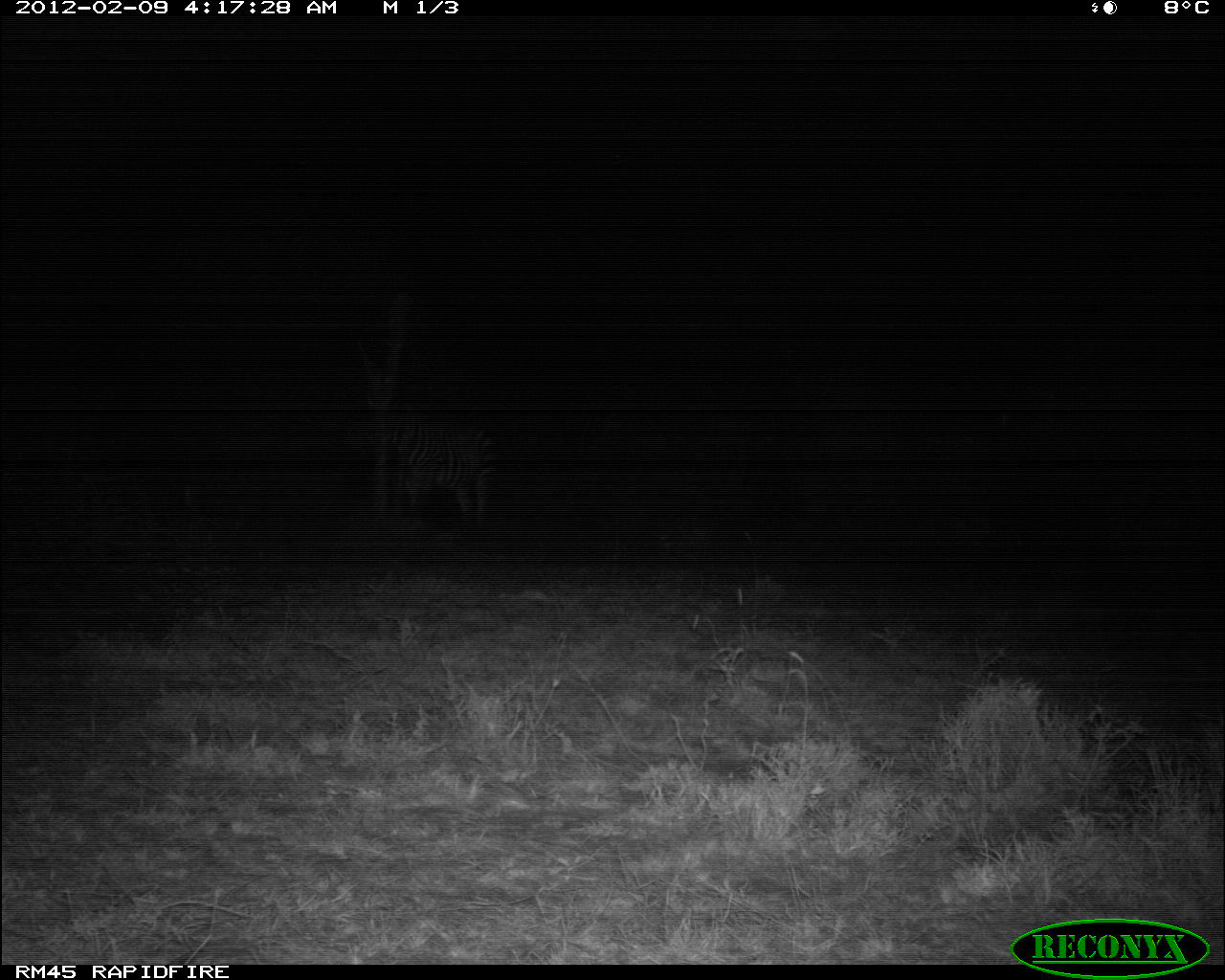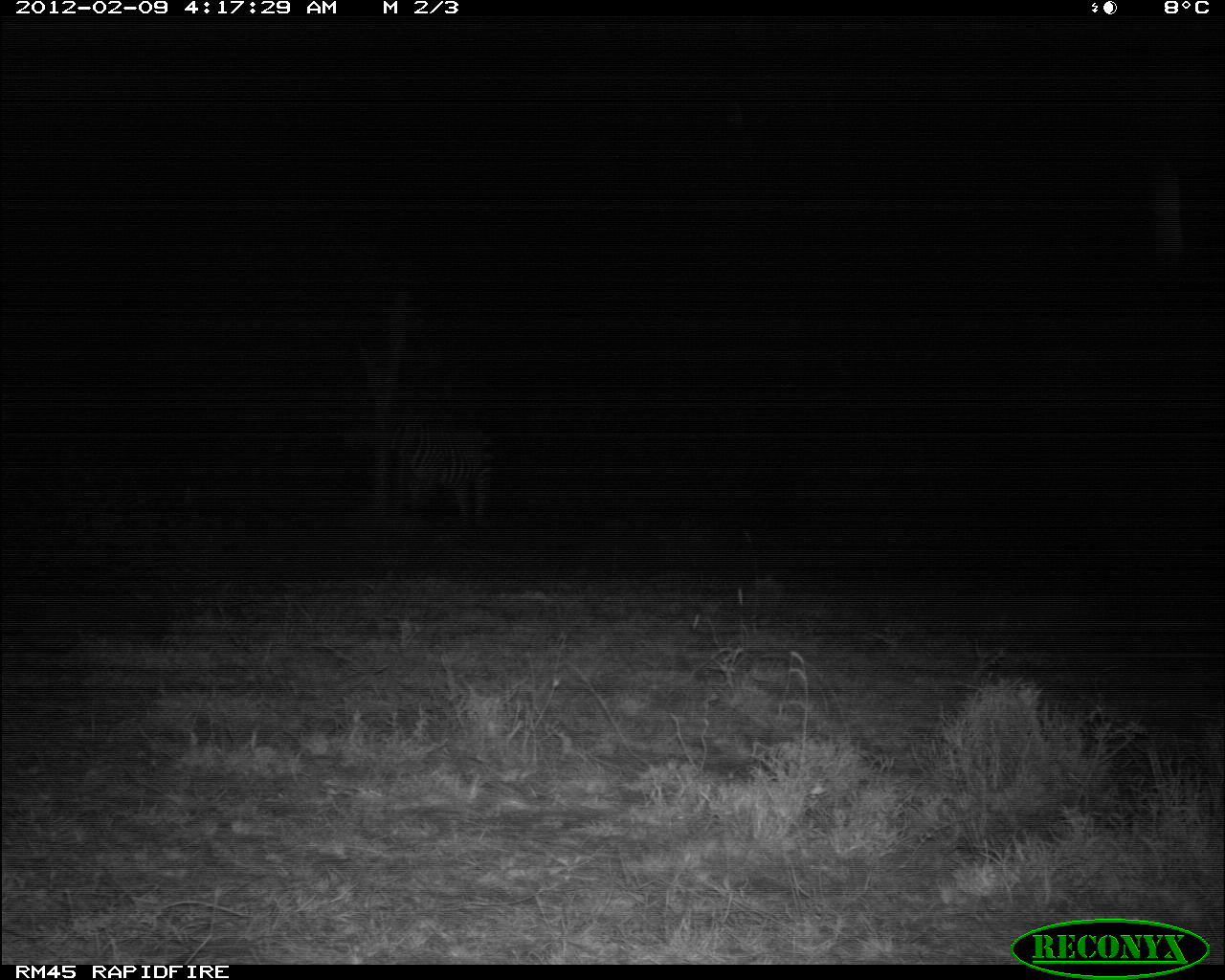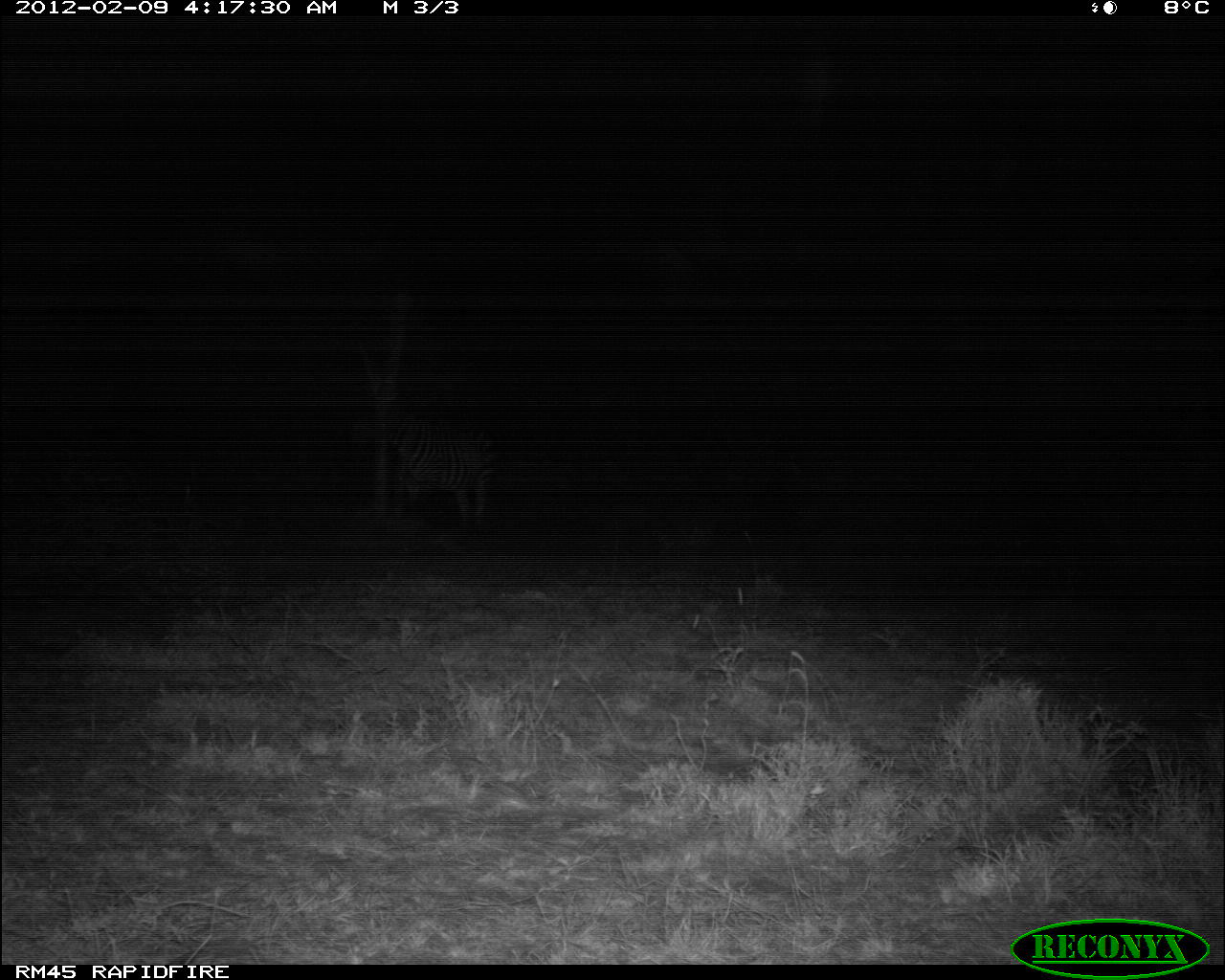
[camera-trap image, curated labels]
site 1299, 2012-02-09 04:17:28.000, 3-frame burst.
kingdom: Animalia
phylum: Chordata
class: Mammalia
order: Perissodactyla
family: Equidae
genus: Equus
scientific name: Equus quagga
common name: plains zebra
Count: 1.